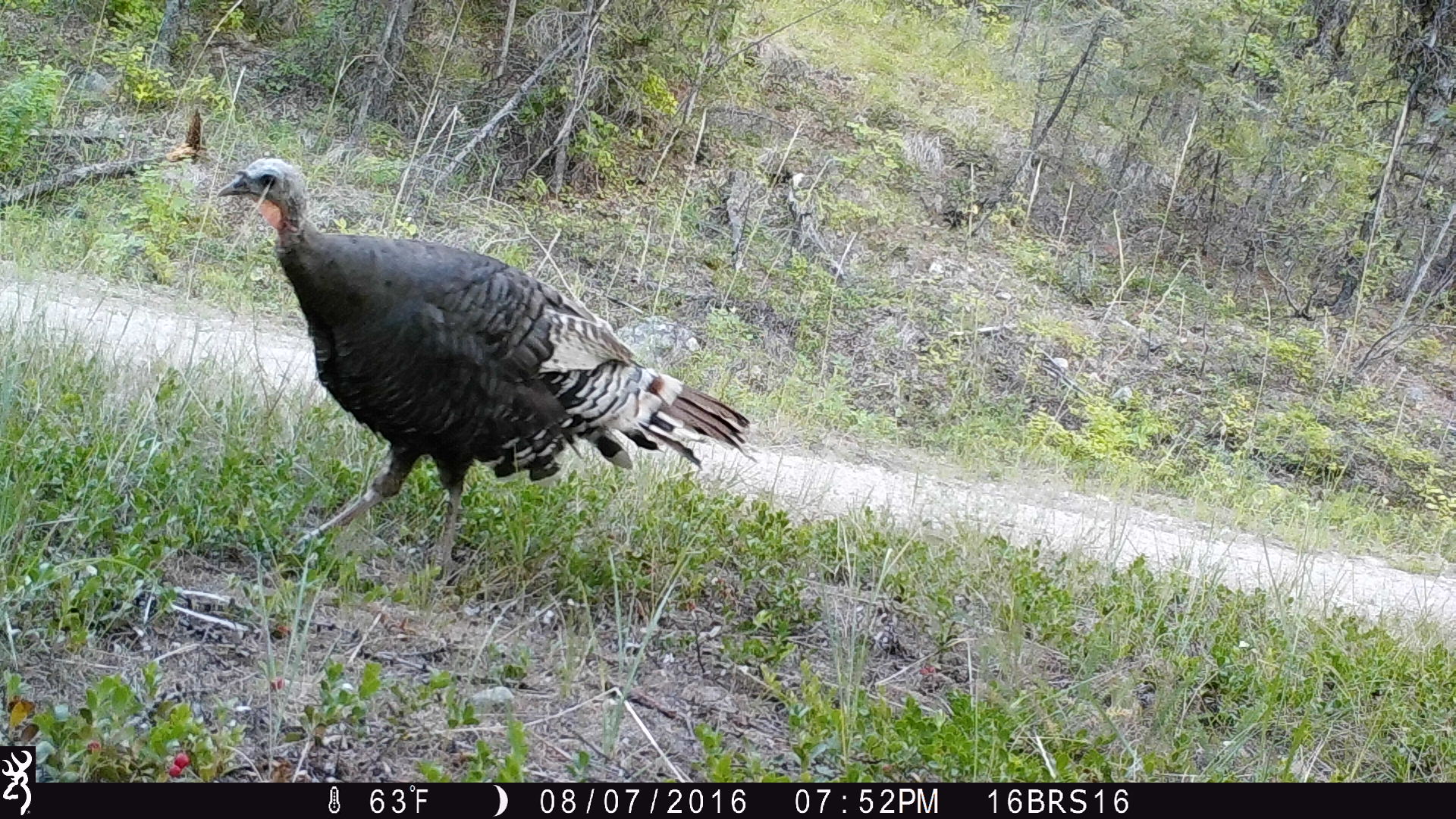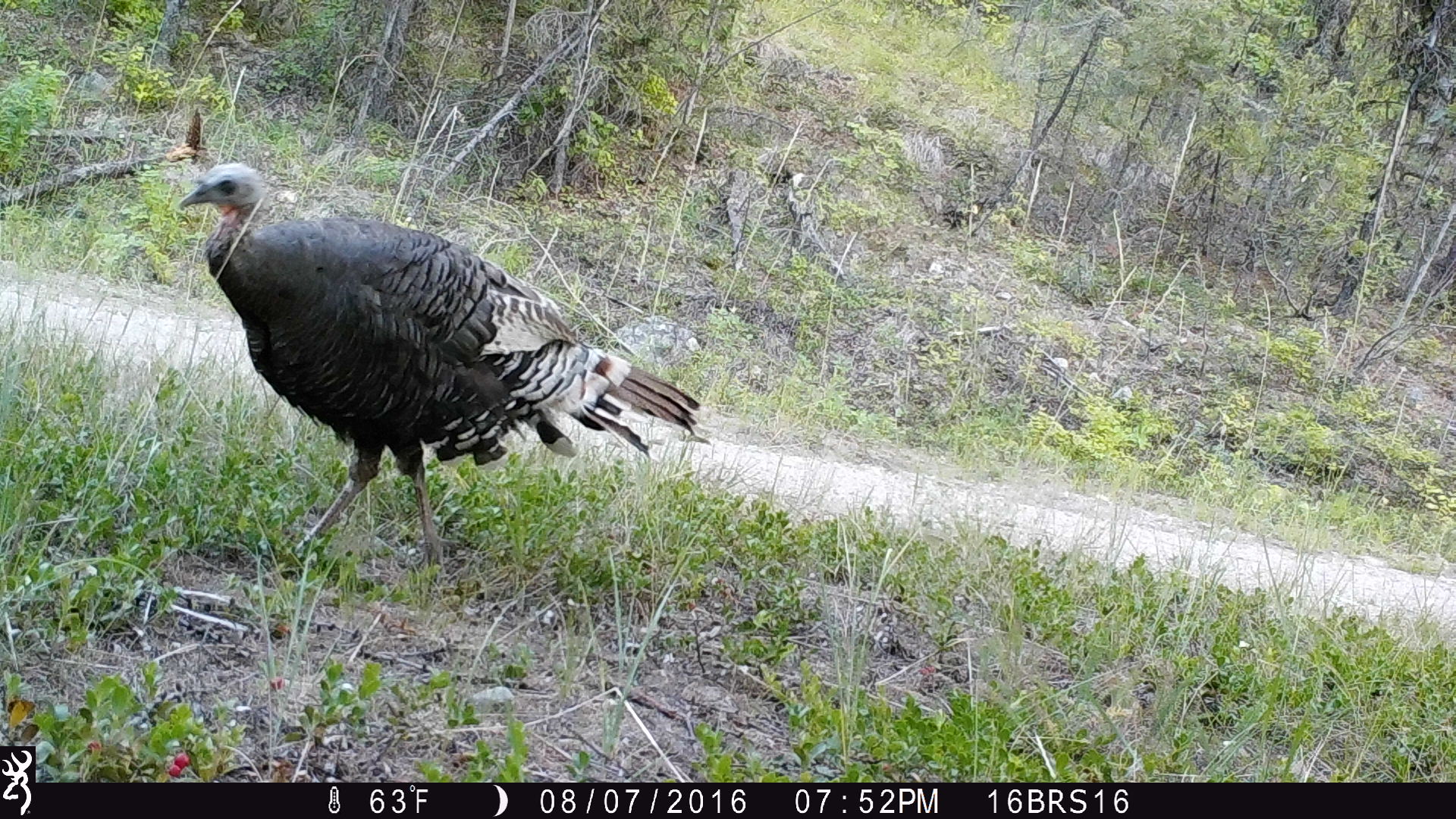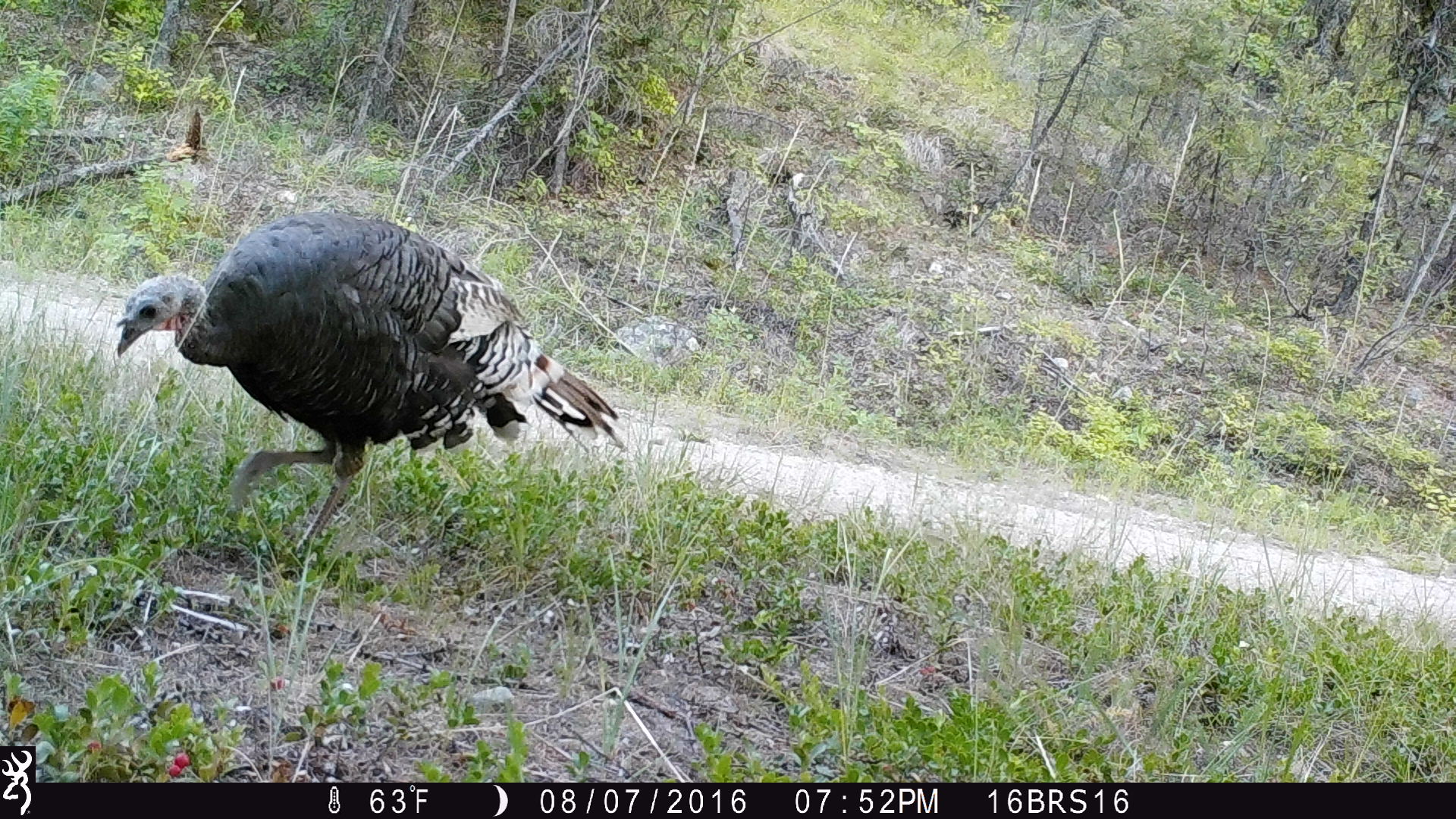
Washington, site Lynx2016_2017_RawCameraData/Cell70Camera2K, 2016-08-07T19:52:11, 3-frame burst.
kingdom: Animalia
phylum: Chordata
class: Aves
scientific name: Aves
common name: birds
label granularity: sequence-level